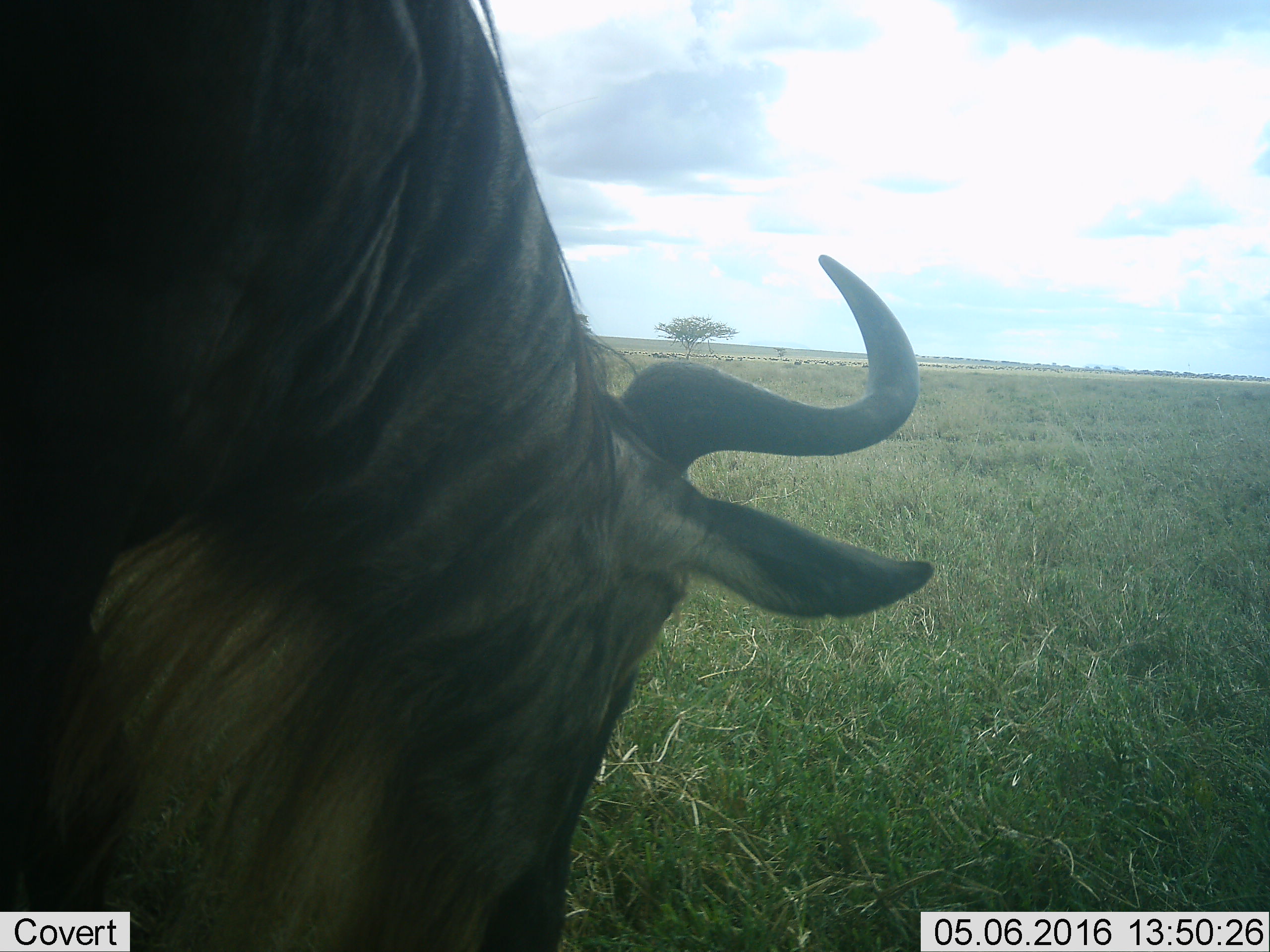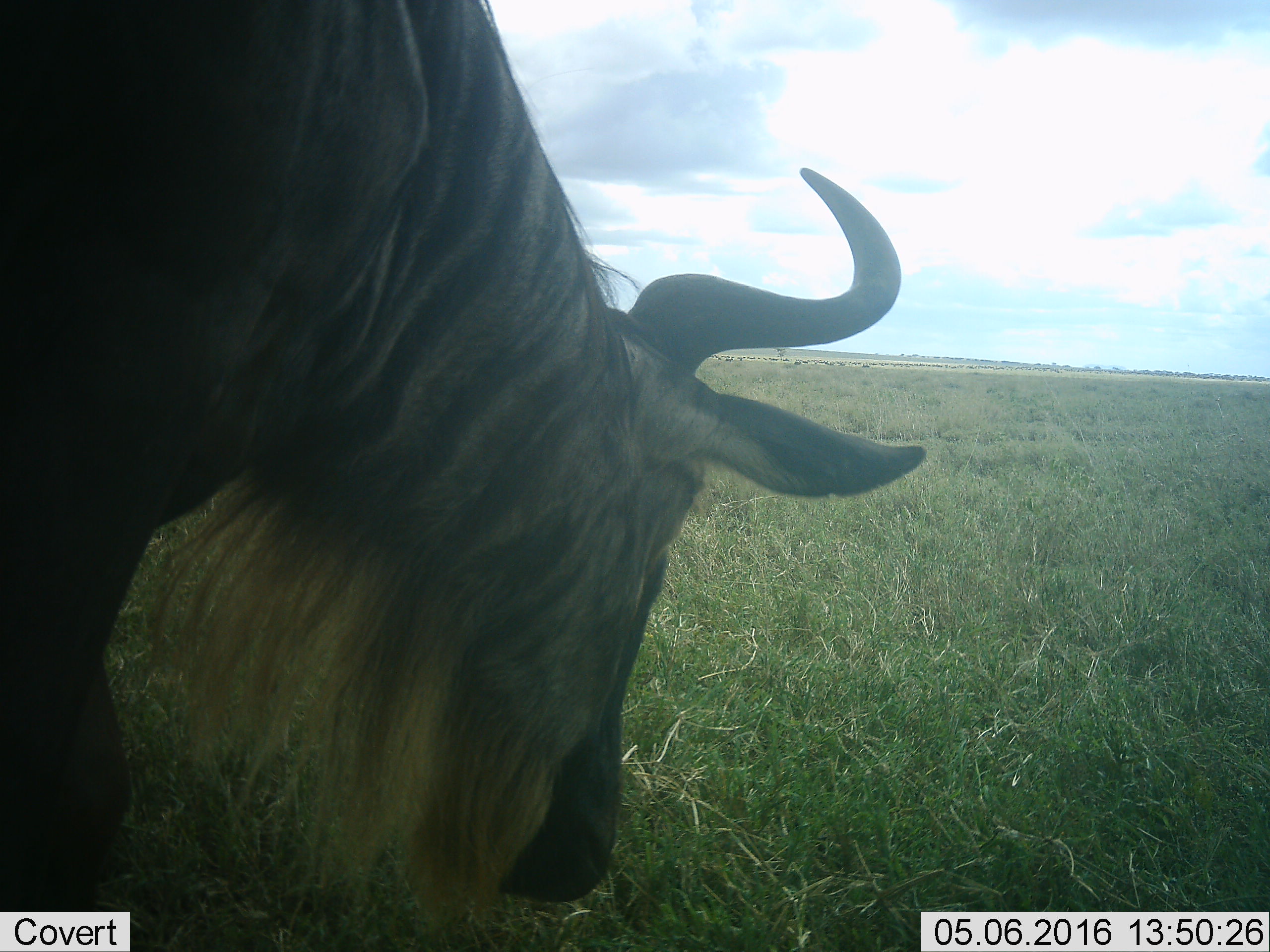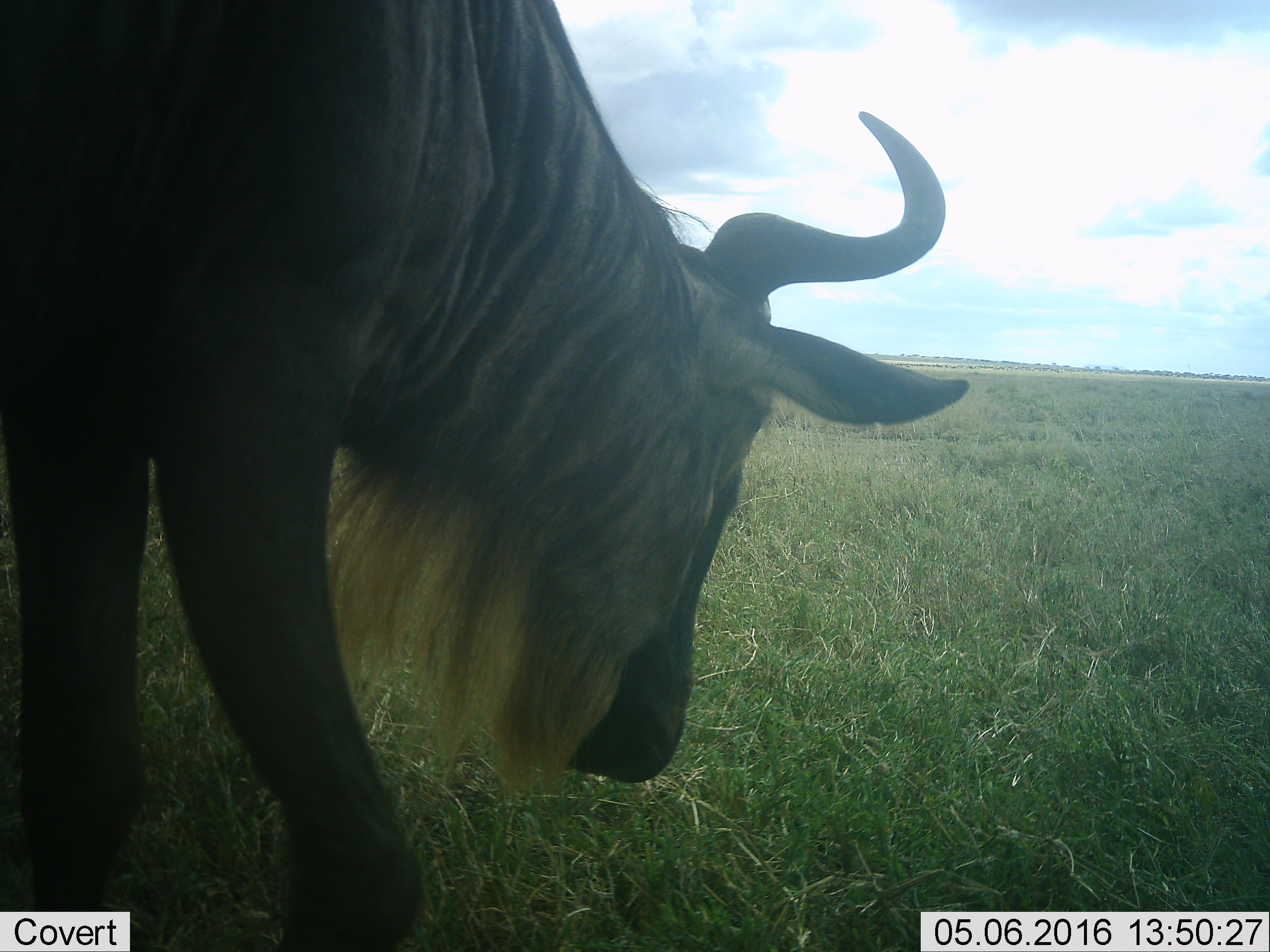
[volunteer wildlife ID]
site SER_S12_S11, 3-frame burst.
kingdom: Animalia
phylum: Chordata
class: Mammalia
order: Artiodactyla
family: Bovidae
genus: Connochaetes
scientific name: Connochaetes taurinus taurinus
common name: blue wildebeest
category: wildebeestblue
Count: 1.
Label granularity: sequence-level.